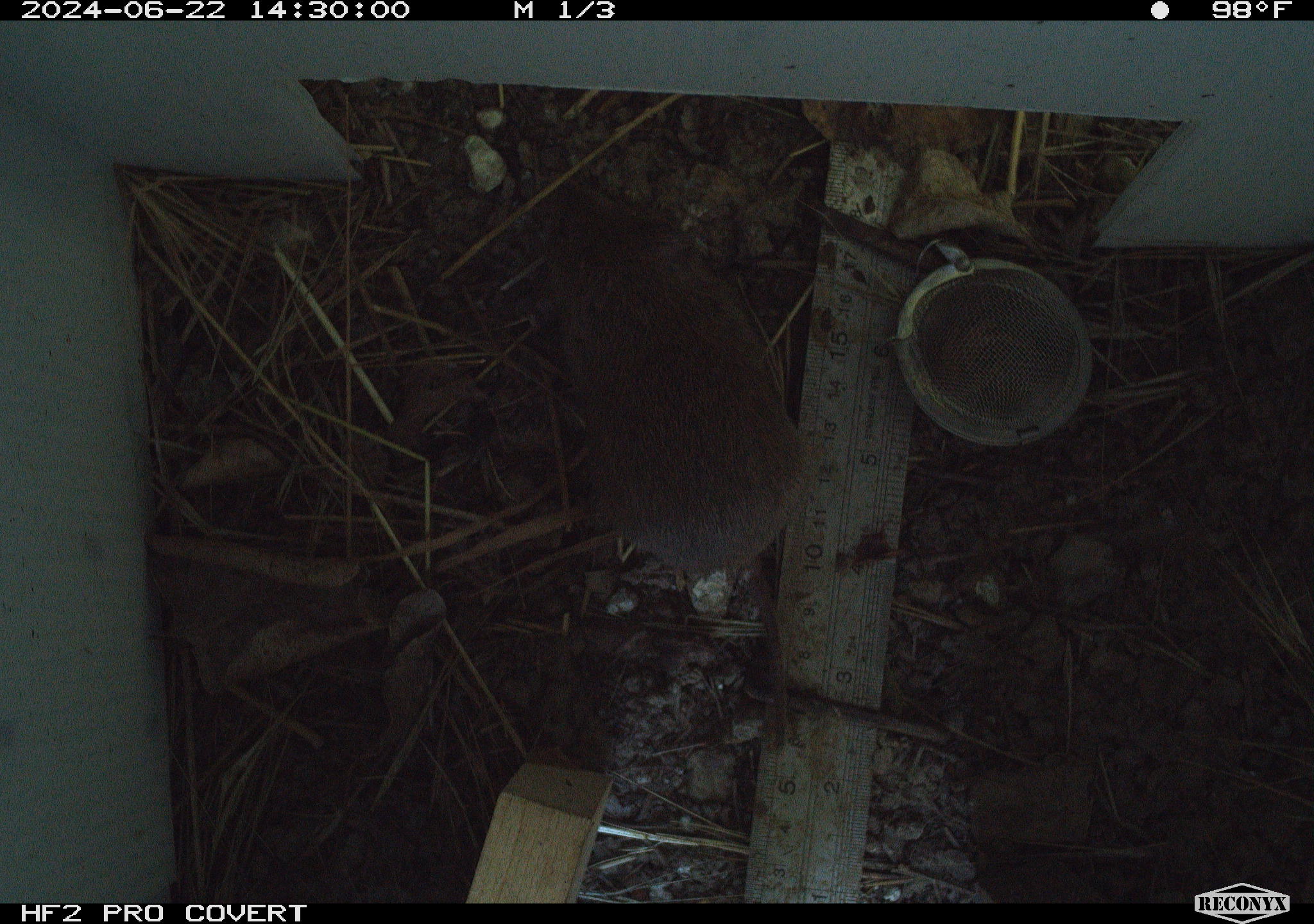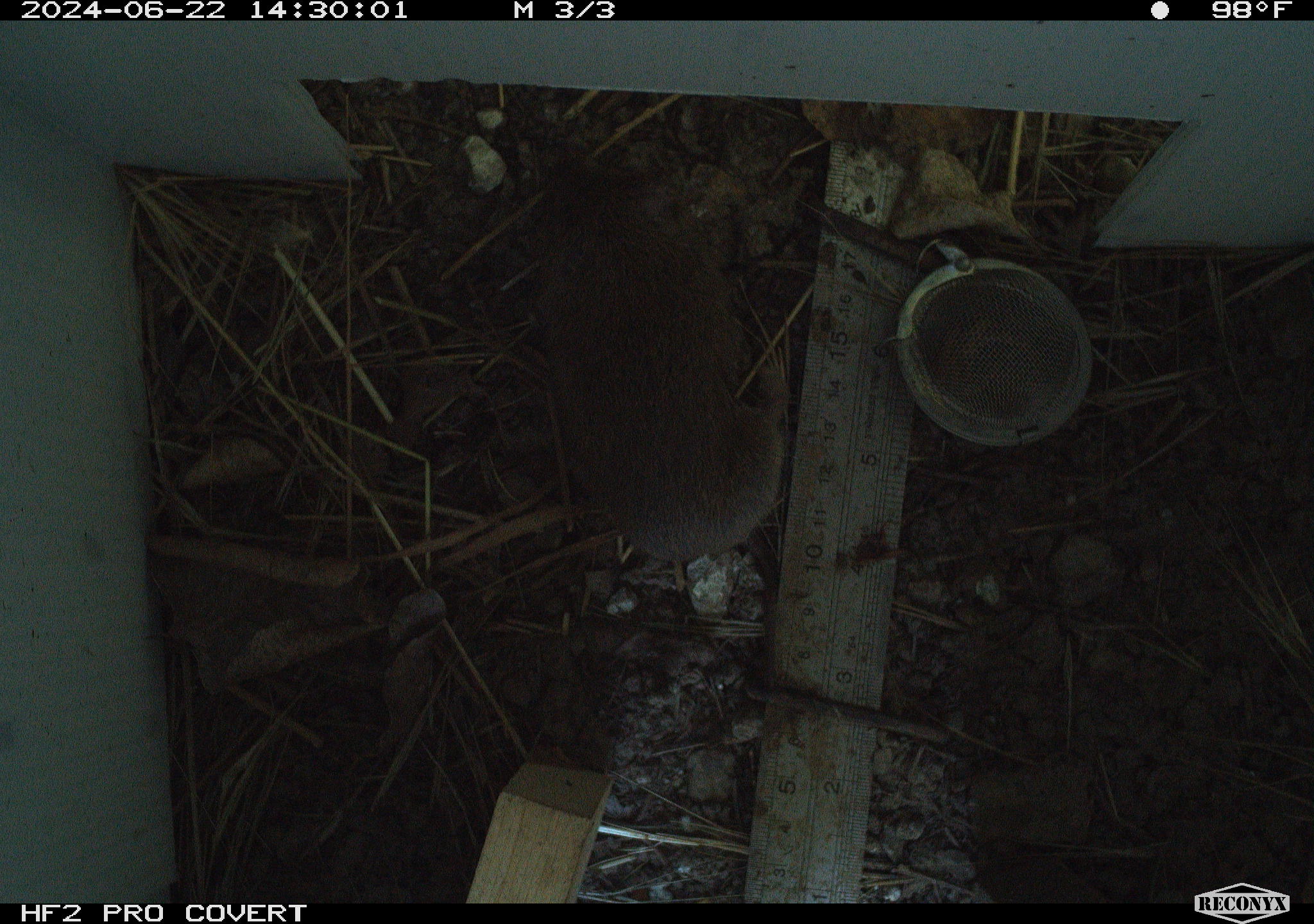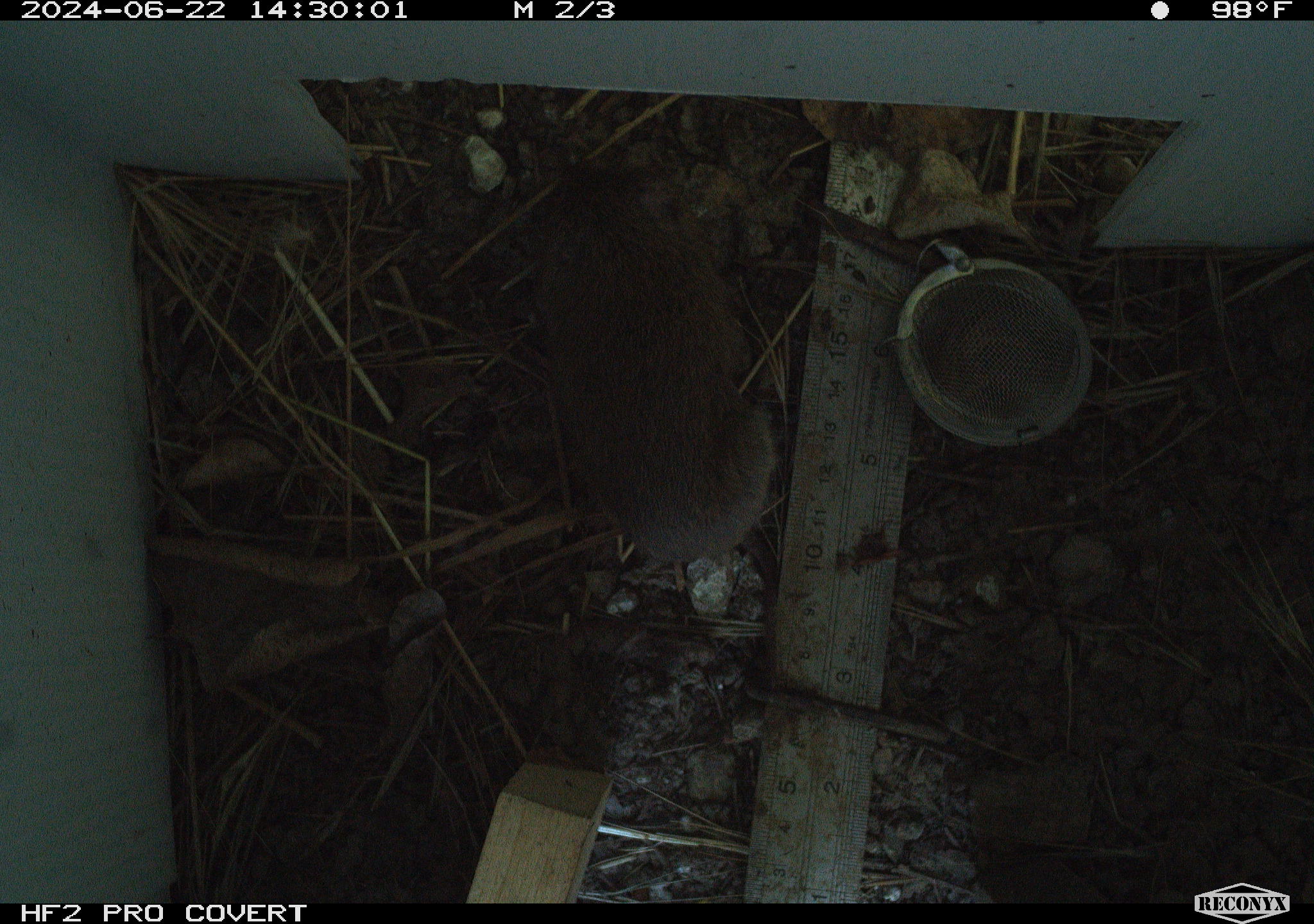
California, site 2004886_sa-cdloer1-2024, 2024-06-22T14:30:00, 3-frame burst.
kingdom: Animalia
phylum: Chordata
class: Mammalia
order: Rodentia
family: Cricetidae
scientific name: Arvicolinae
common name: voles, lemmings, and muskrats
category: arvicolinae subfamily